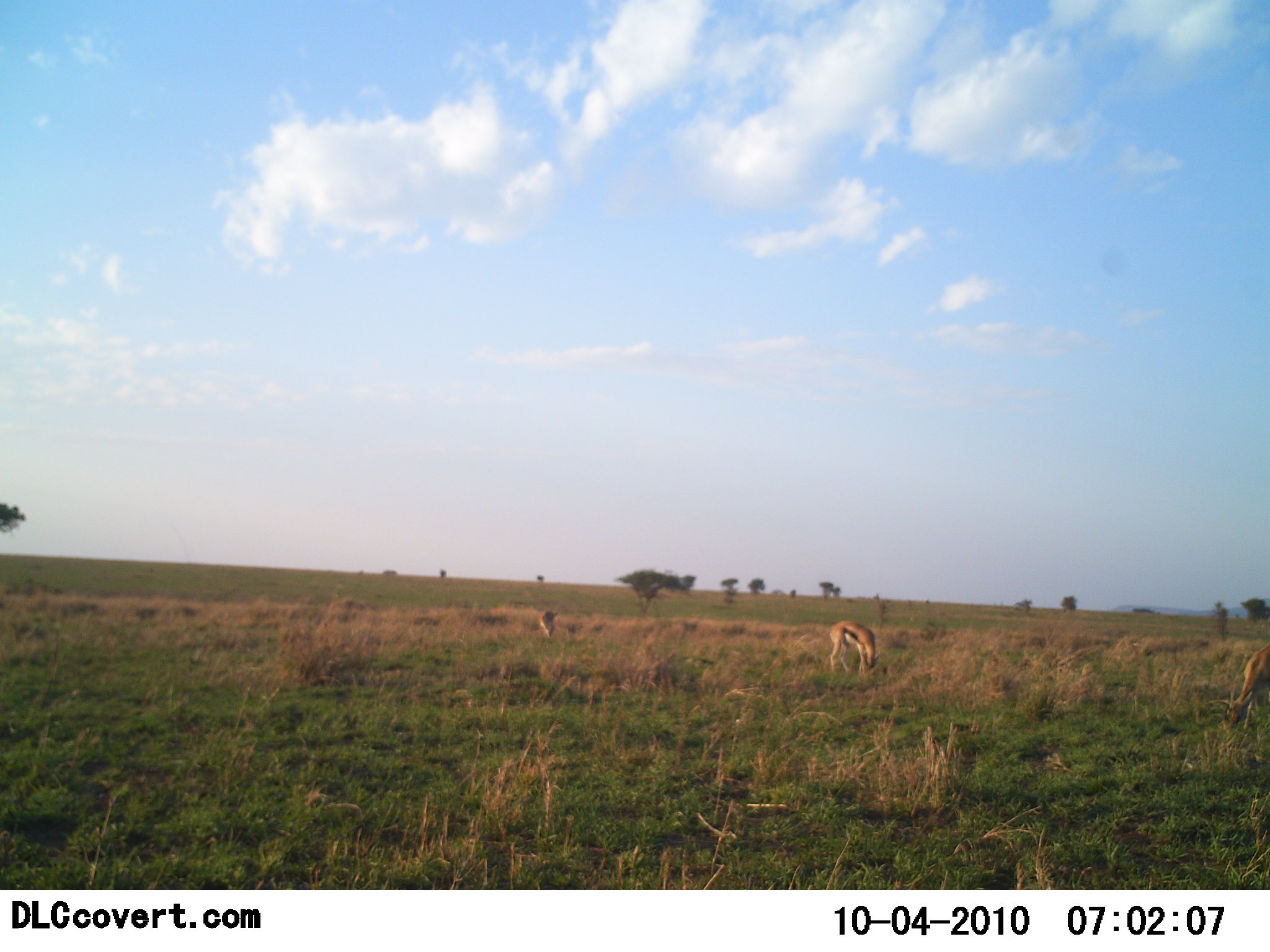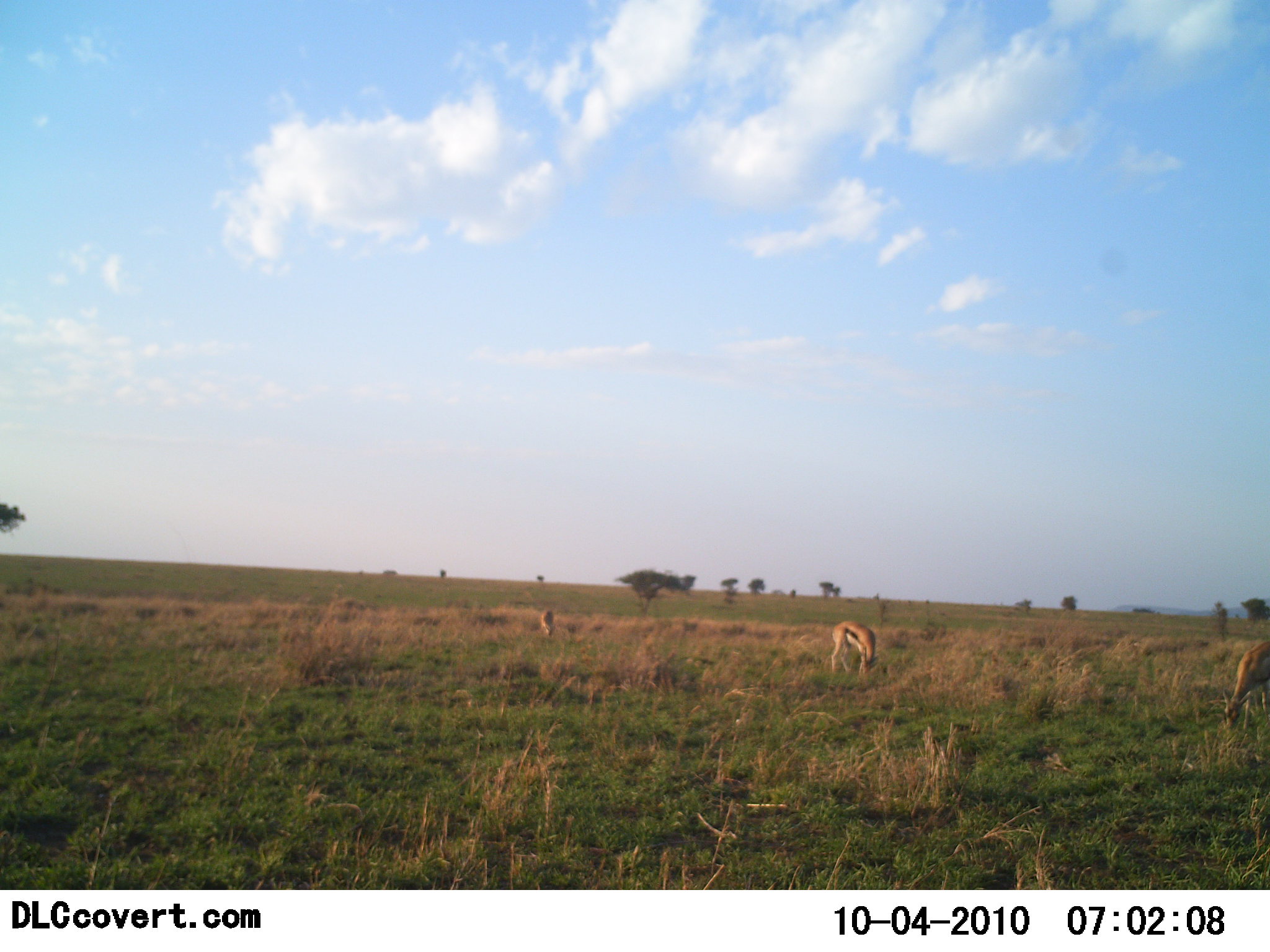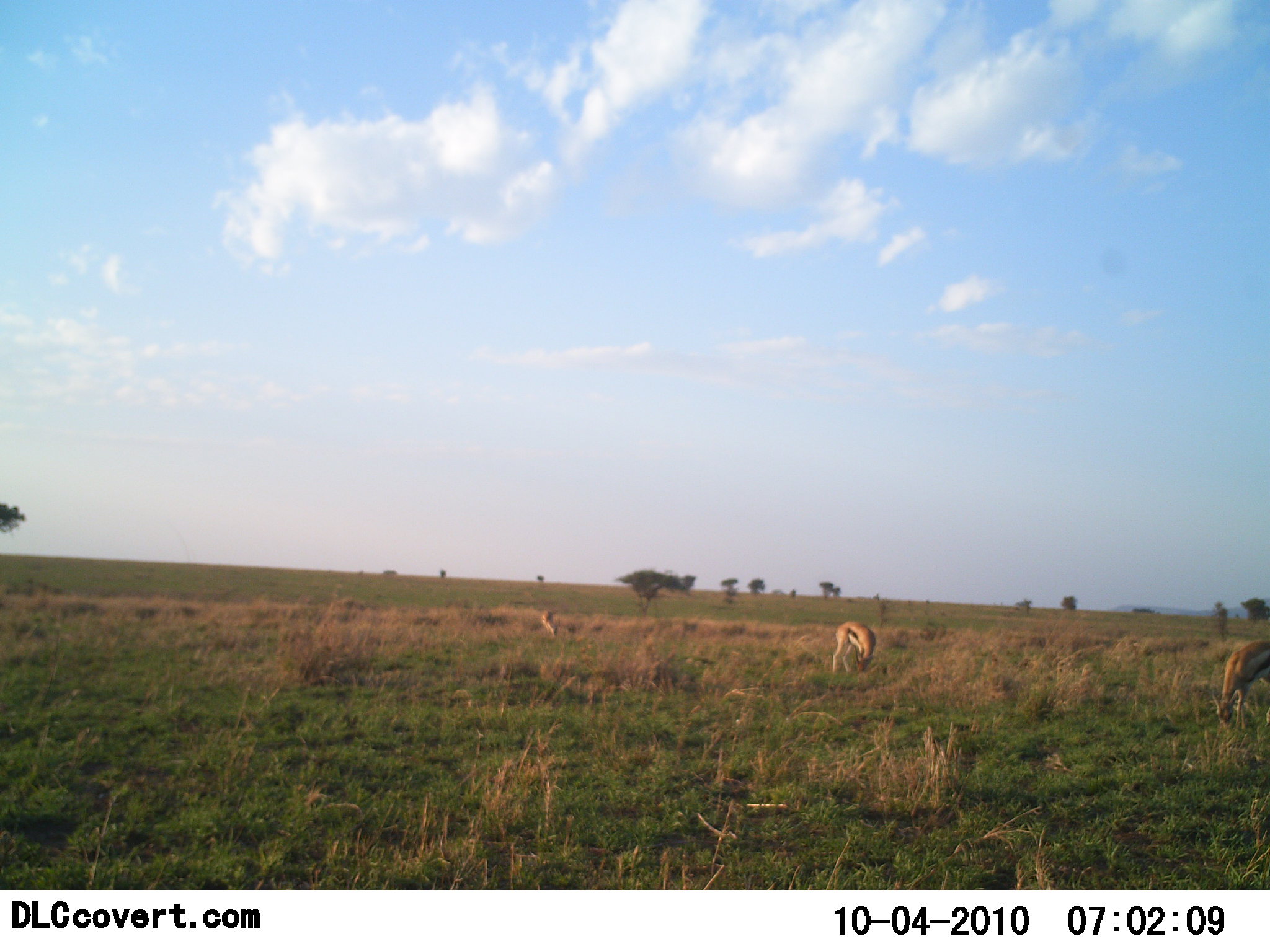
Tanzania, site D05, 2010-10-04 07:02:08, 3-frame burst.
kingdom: Animalia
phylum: Chordata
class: Mammalia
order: Artiodactyla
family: Bovidae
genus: Eudorcas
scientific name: Eudorcas thomsonii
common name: thomson's gazelle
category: gazellethomsons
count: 3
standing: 17%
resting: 0%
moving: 6%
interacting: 0%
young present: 0%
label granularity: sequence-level